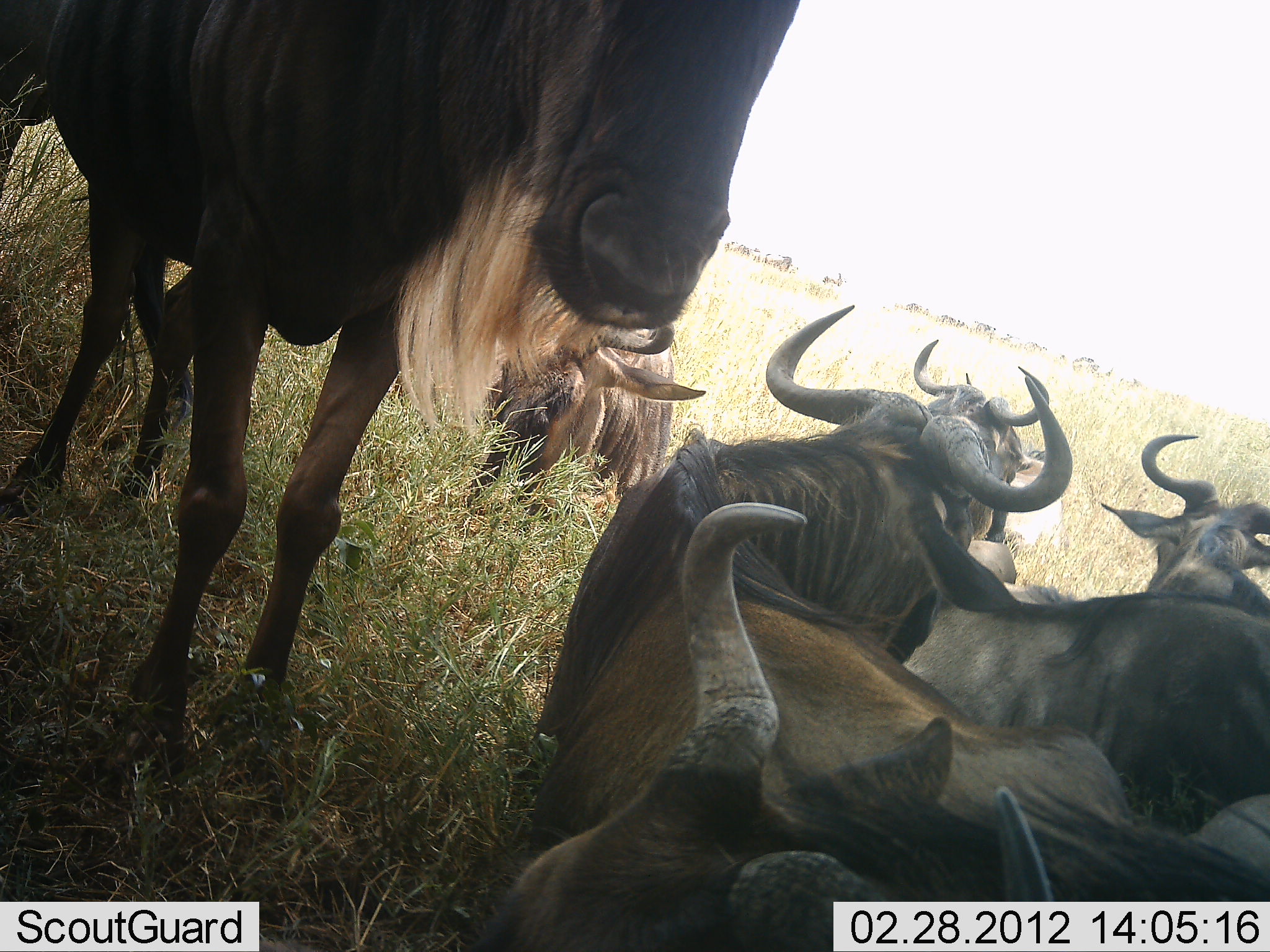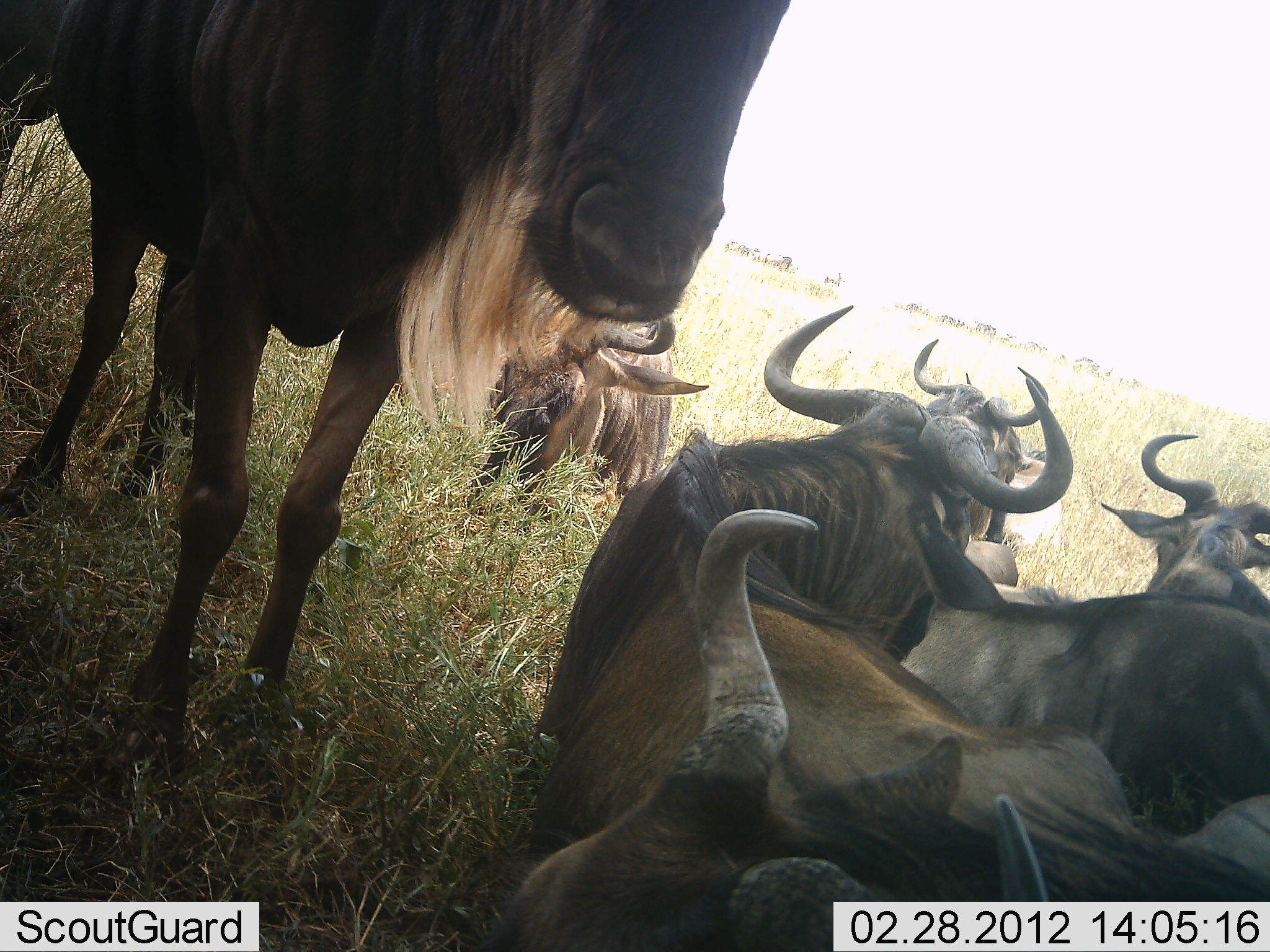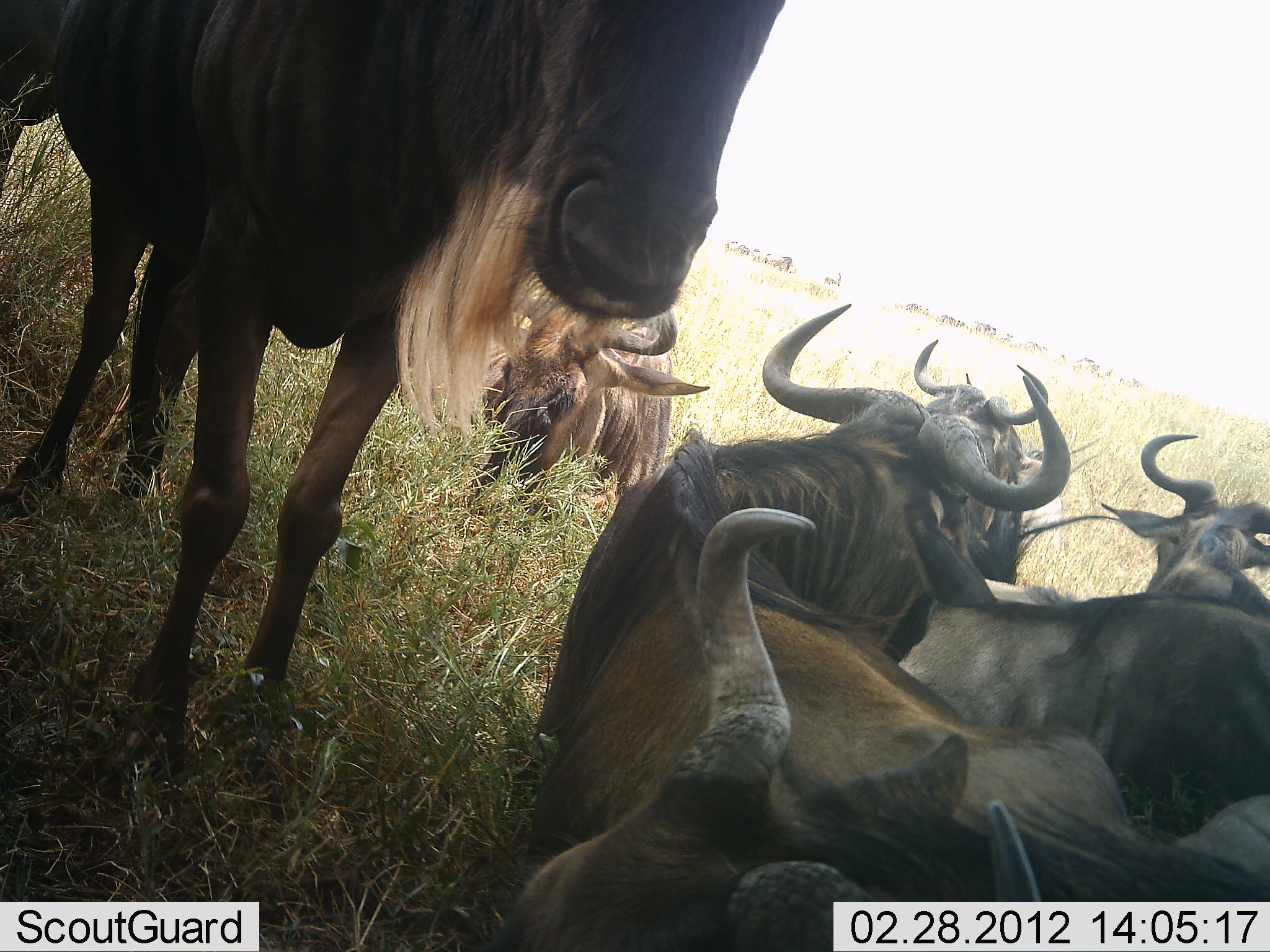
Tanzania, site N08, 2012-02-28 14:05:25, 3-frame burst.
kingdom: Animalia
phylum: Chordata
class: Mammalia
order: Artiodactyla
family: Bovidae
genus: Connochaetes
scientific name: Connochaetes taurinus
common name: blue wildebeest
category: wildebeest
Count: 8.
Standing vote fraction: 85%.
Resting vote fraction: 100%.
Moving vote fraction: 0%.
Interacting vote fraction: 0%.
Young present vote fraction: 8%.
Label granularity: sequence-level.